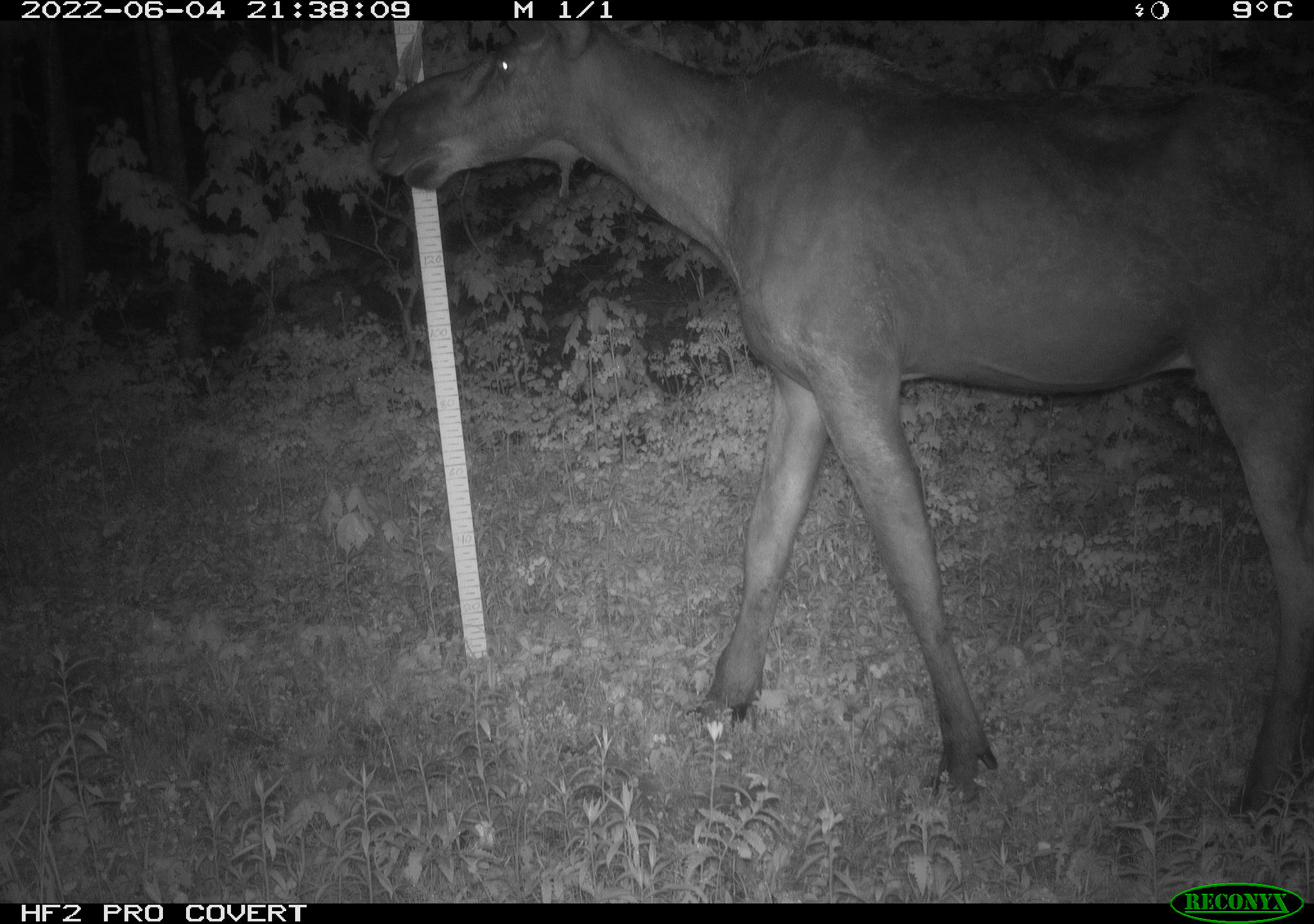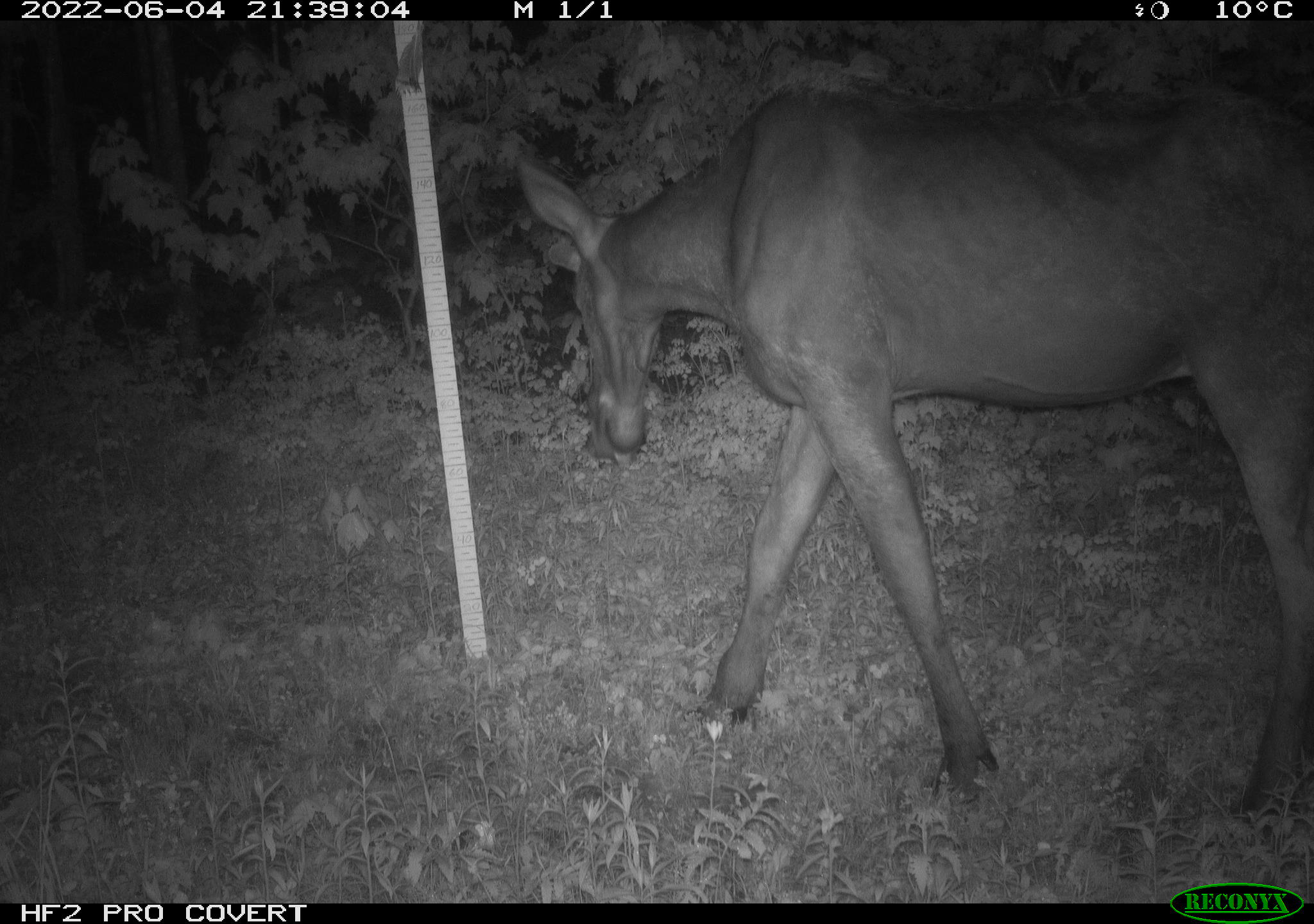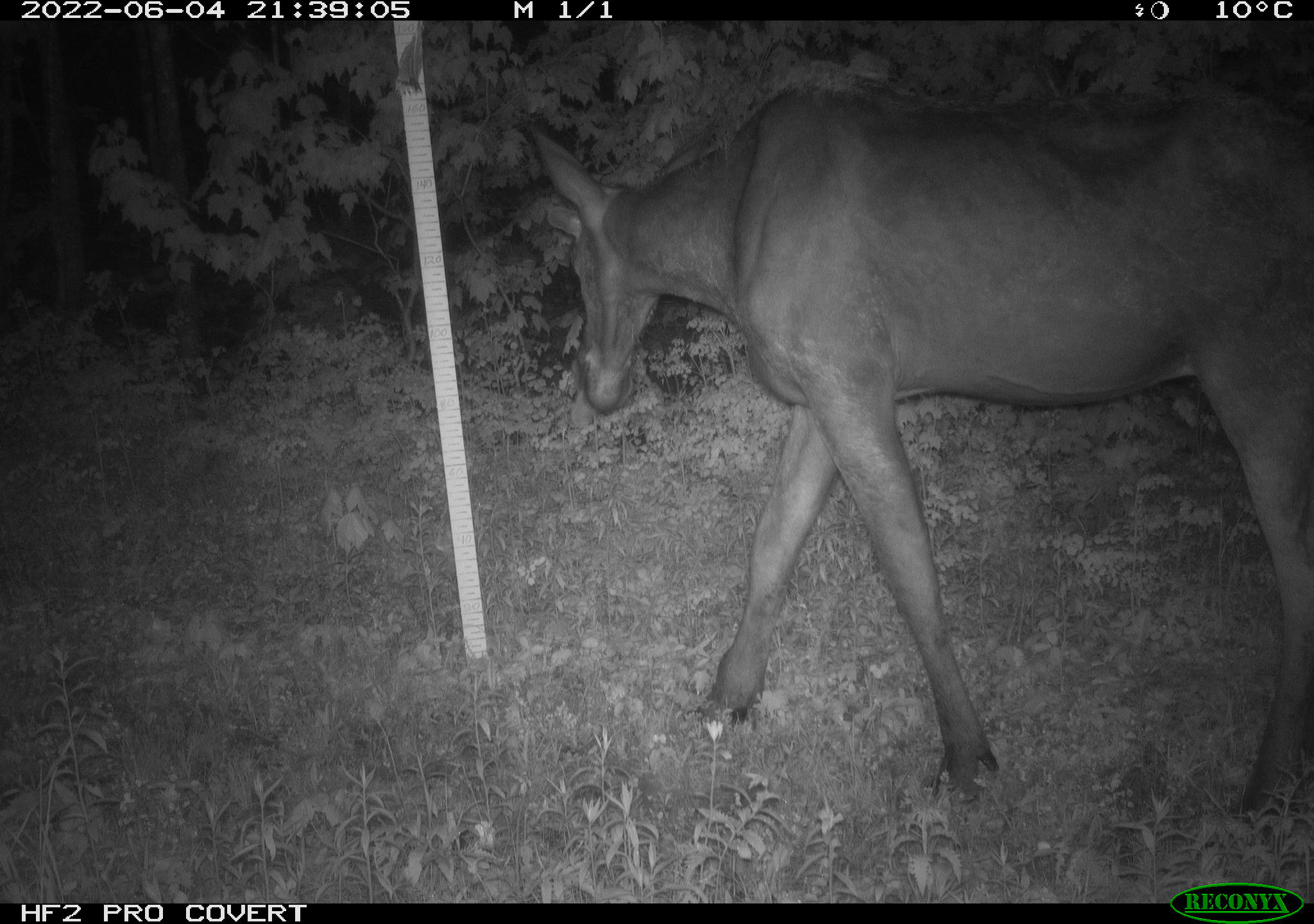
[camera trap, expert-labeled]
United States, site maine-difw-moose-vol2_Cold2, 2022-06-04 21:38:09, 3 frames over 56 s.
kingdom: Animalia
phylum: Chordata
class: Mammalia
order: Artiodactyla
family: Cervidae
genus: Alces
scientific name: Alces alces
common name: moose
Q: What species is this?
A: Moose (Alces alces).